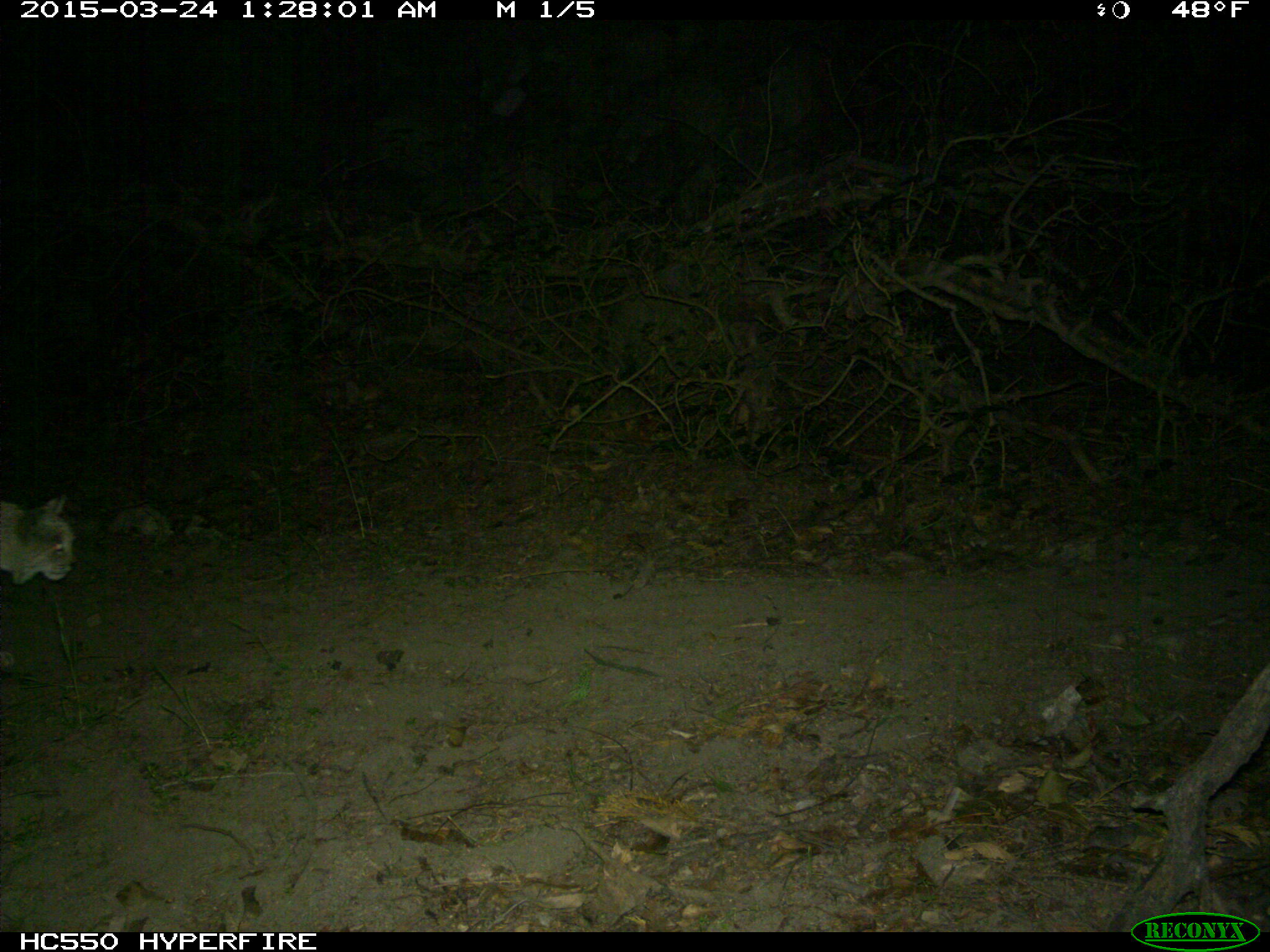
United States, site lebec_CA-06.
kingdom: Animalia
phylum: Chordata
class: Mammalia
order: Carnivora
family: Felidae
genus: Lynx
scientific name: Lynx rufus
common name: bobcat